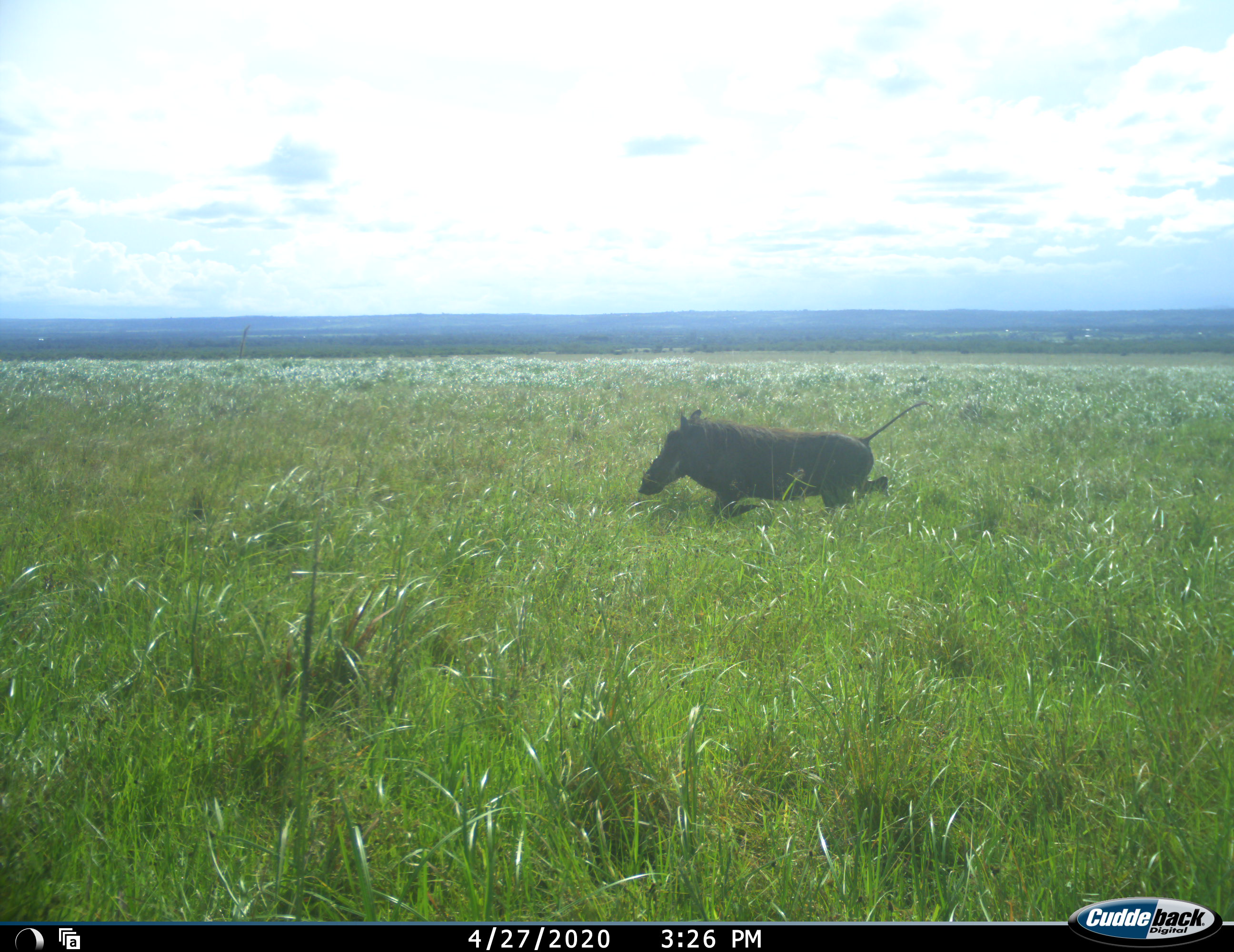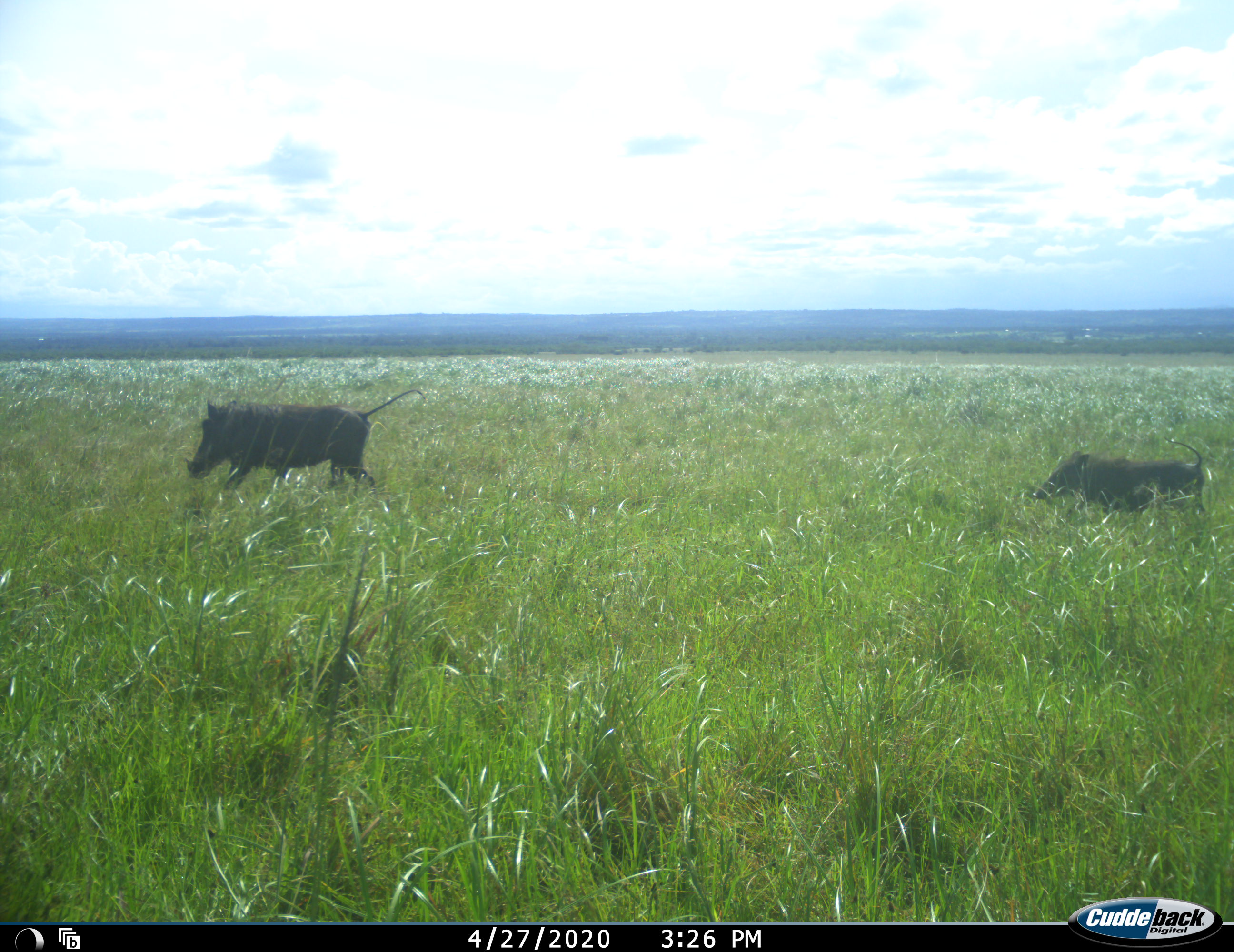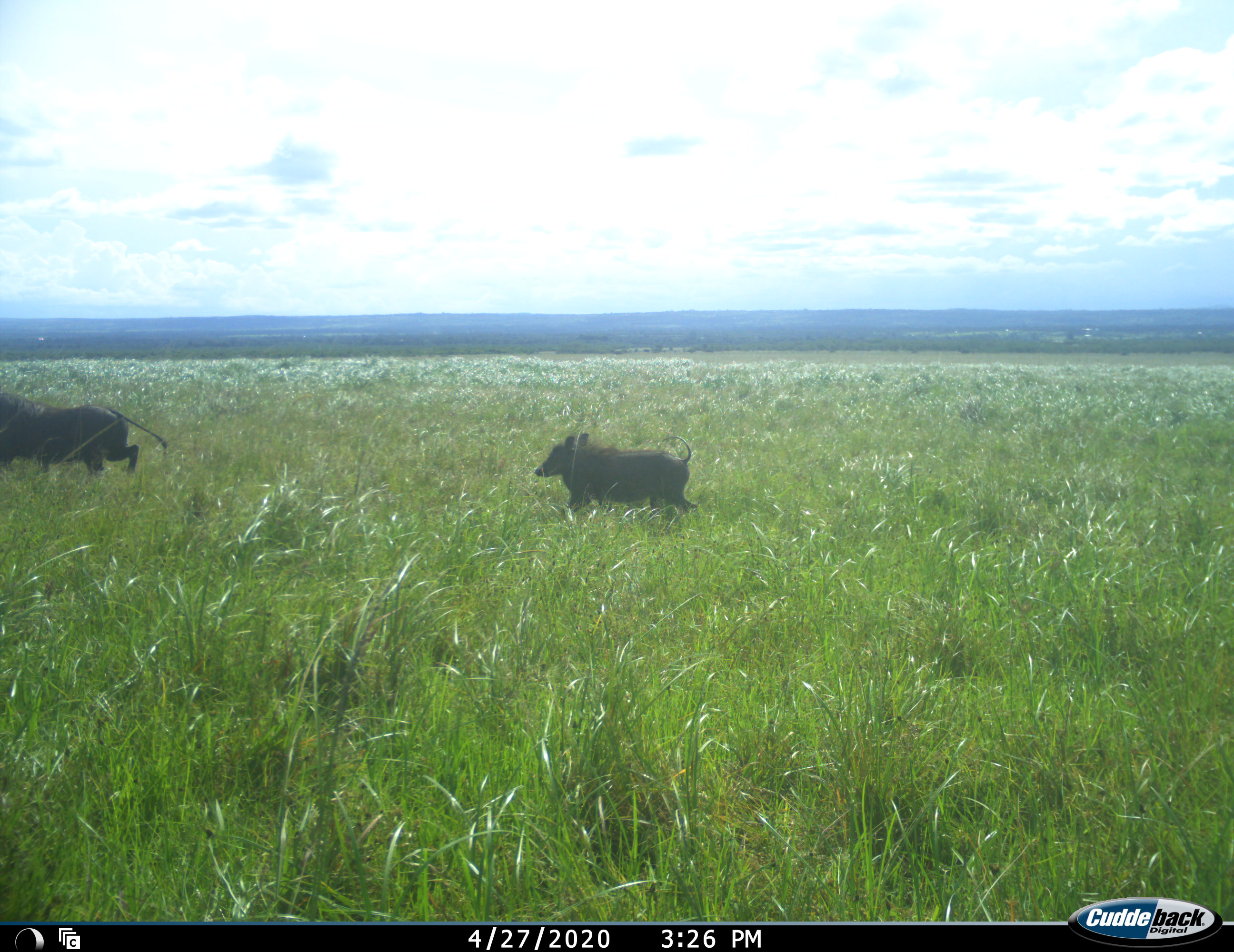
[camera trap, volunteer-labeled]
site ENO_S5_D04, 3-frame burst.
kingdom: Animalia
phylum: Chordata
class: Mammalia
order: Artiodactyla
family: Suidae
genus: Phacochoerus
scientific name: Phacochoerus africanus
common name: warthog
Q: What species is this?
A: Warthog (Phacochoerus africanus).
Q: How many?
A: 2.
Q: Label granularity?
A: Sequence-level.